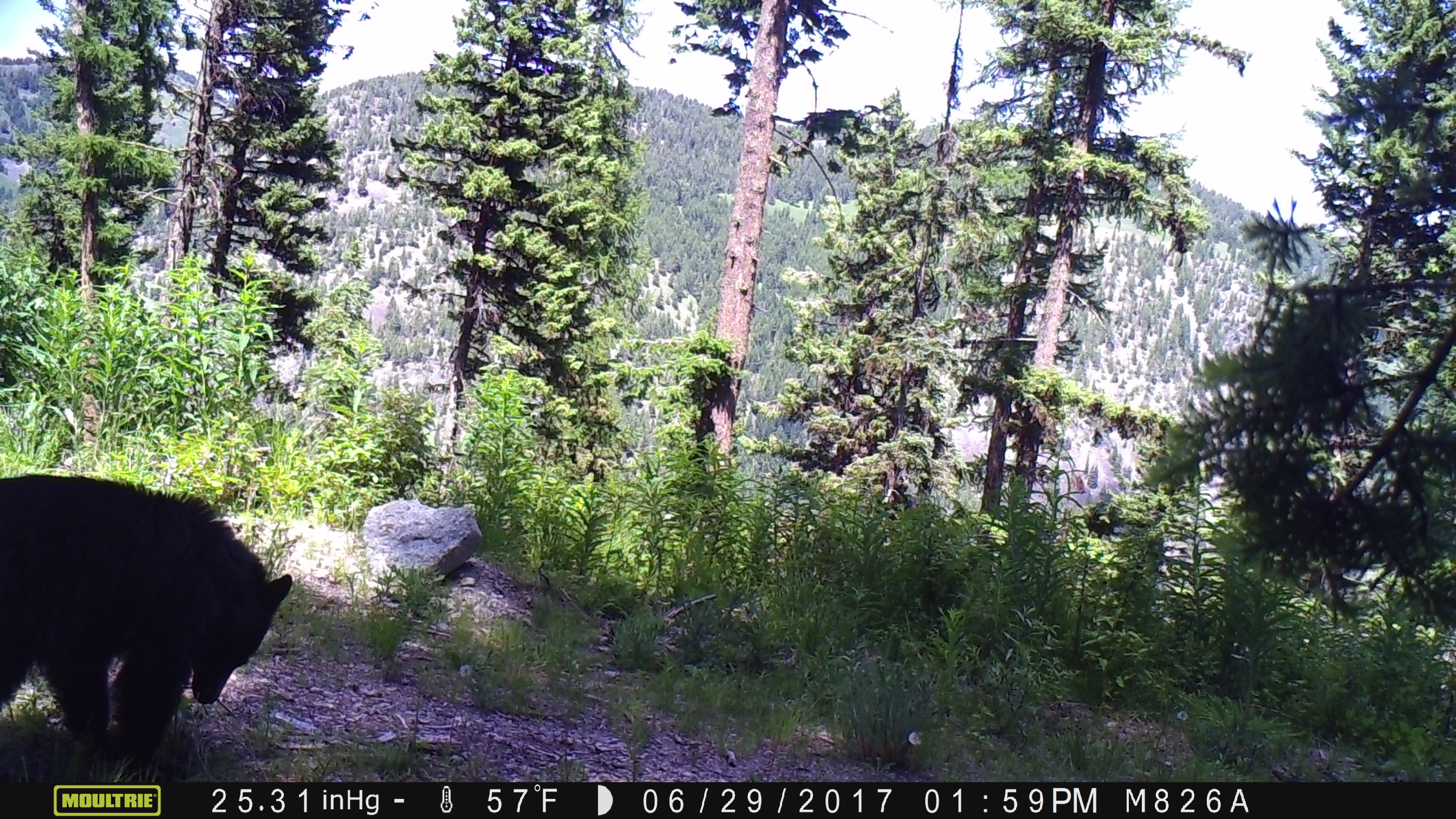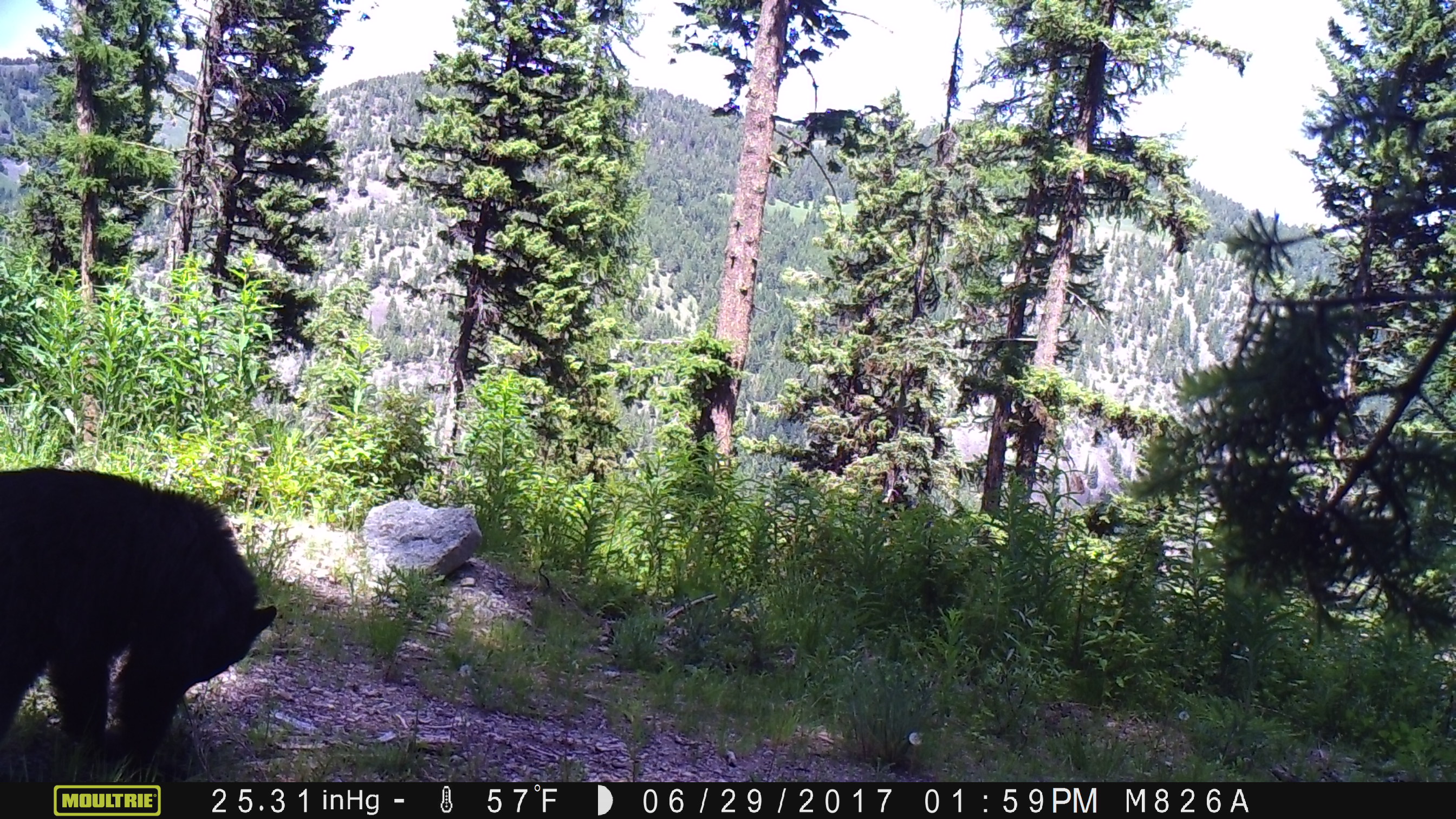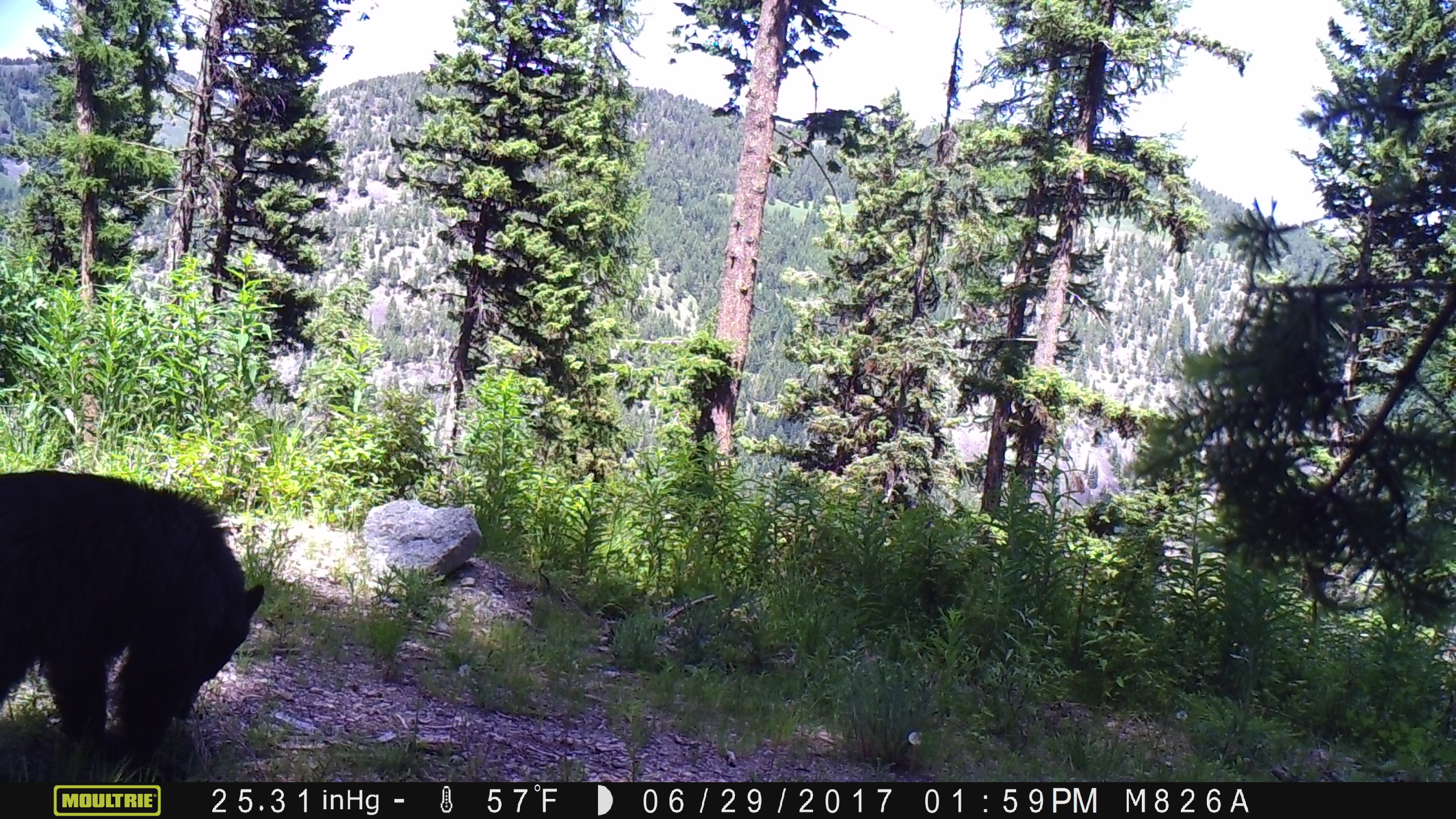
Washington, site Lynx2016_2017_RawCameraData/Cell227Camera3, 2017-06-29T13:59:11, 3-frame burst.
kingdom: Animalia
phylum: Chordata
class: Mammalia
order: Carnivora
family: Ursidae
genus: Ursus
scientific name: Ursus americanus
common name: american black bear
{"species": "Ursus americanus (american black bear)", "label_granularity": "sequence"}